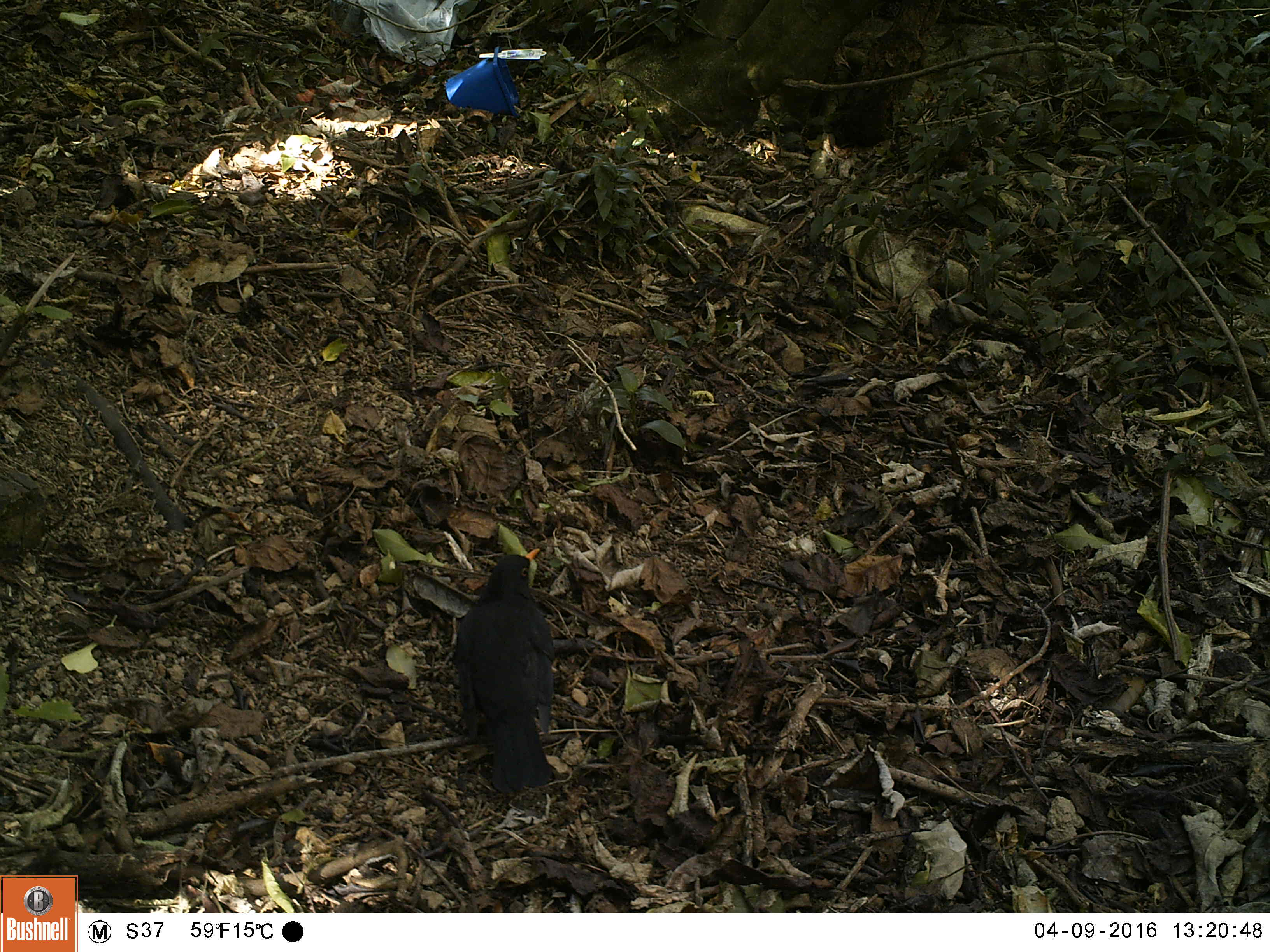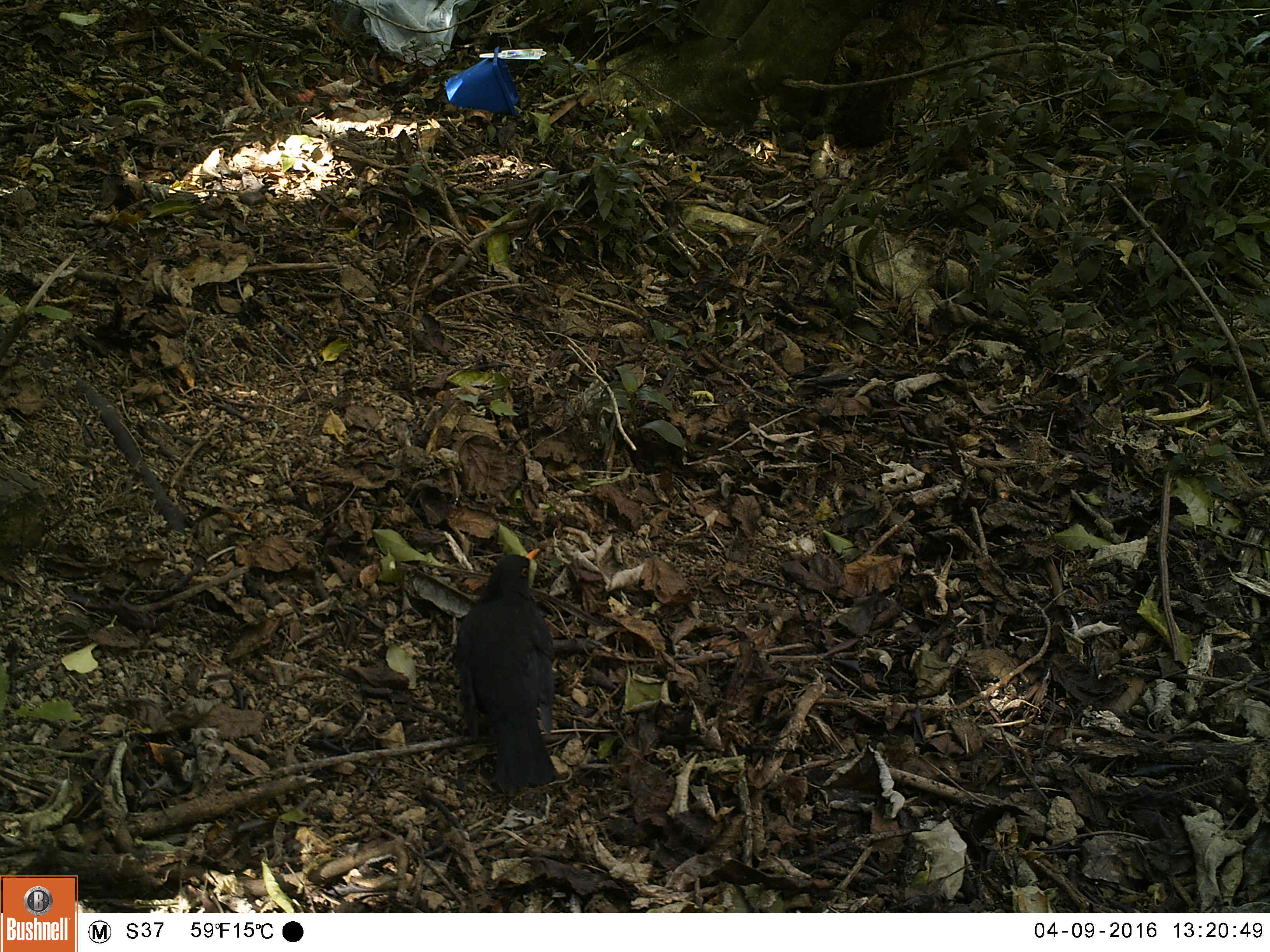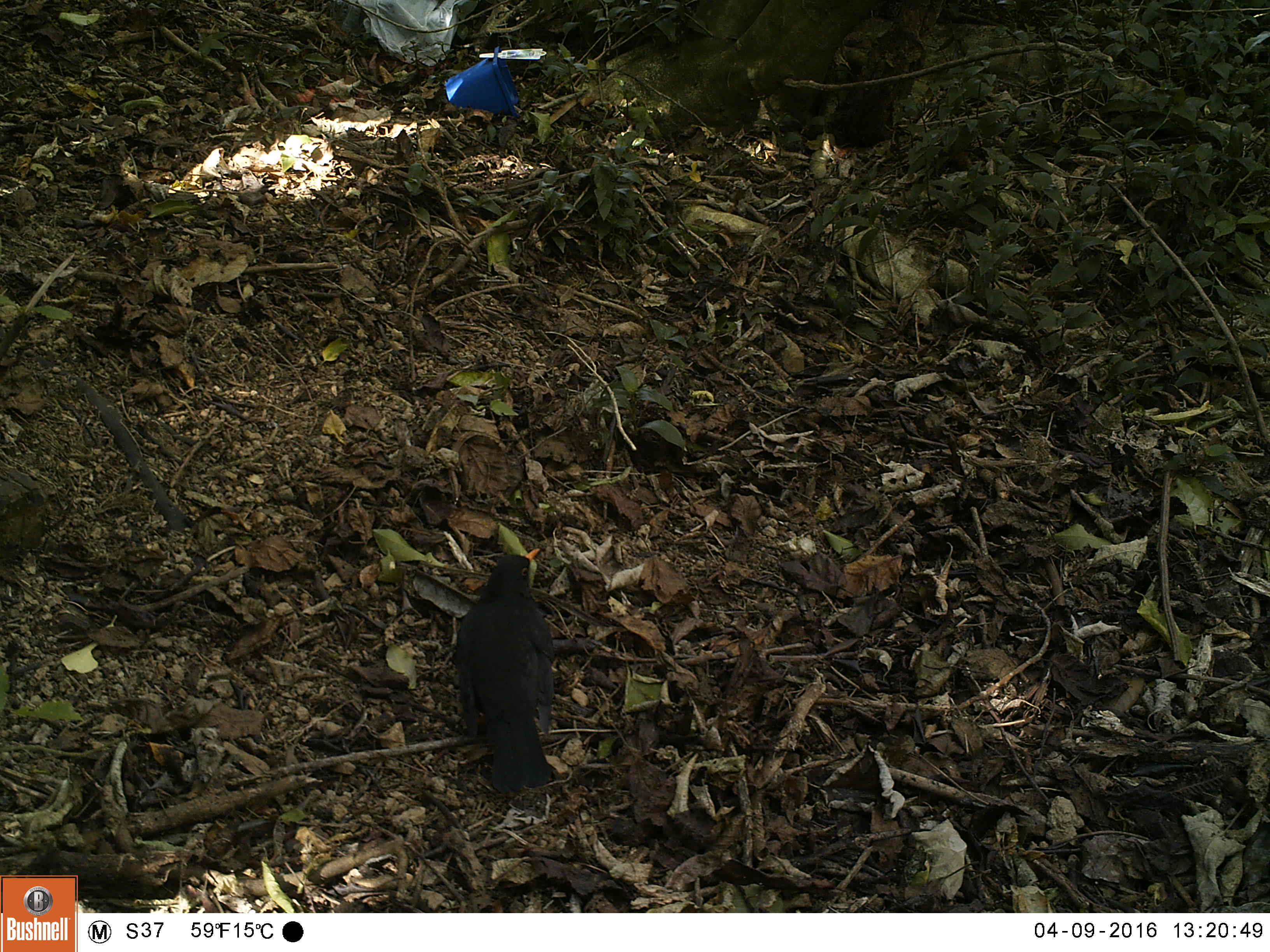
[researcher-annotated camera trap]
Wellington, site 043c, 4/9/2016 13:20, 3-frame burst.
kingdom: Animalia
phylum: Chordata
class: Aves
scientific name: Aves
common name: bird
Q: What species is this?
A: Bird (Aves).